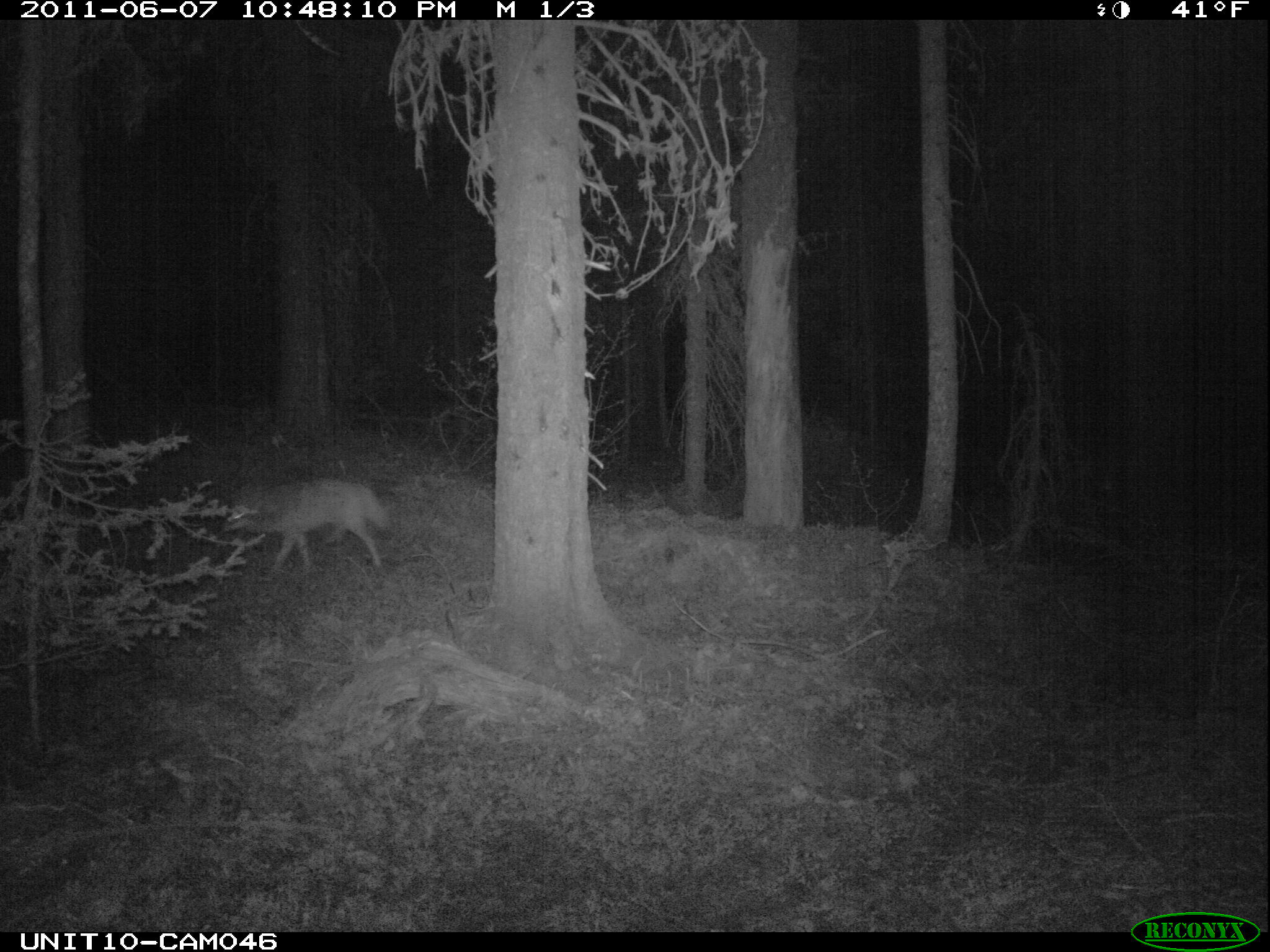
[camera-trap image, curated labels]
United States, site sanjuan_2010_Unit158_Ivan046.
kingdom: Animalia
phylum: Chordata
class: Mammalia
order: Carnivora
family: Canidae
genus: Canis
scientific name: Canis latrans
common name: coyote